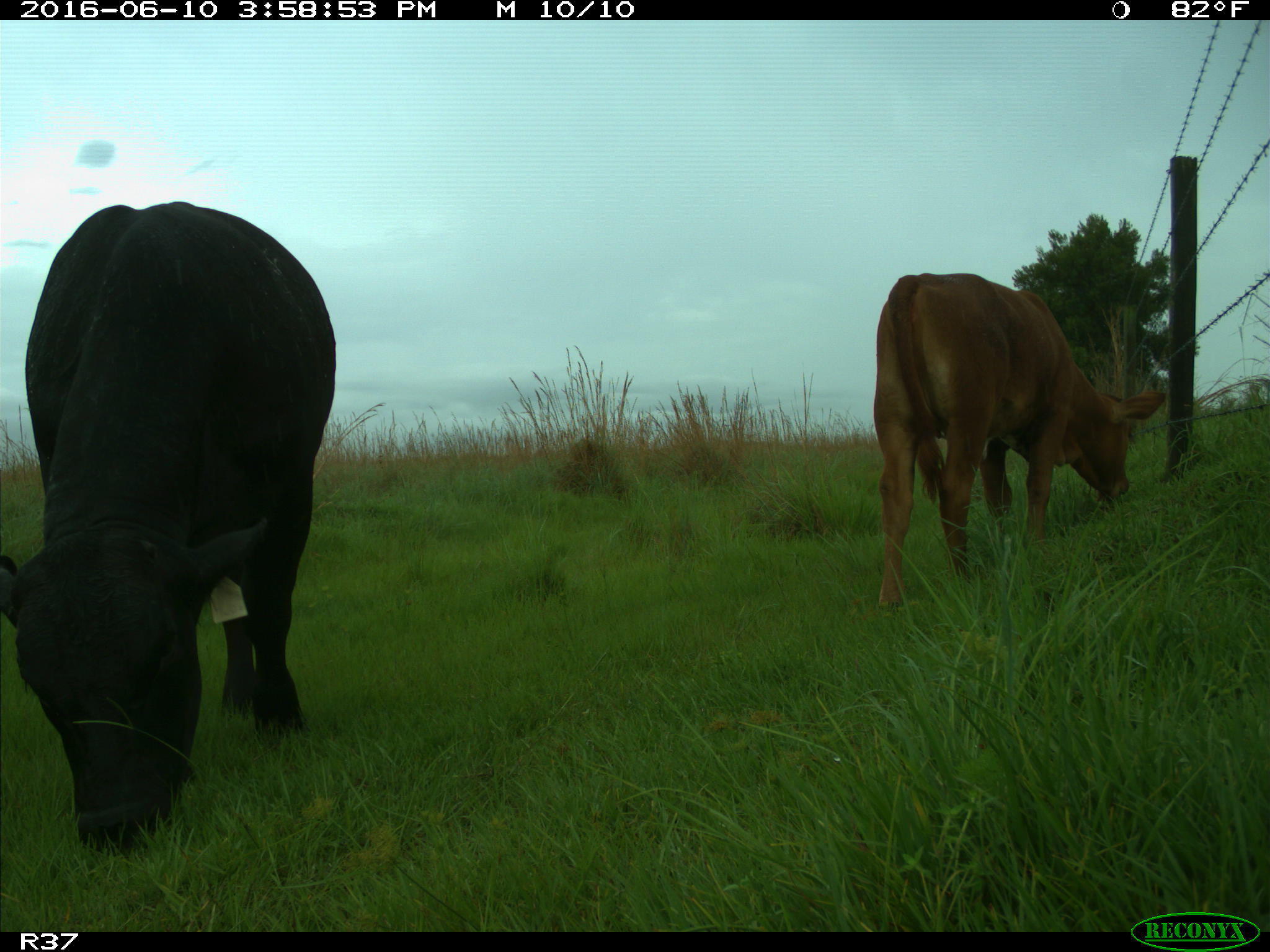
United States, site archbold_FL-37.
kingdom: Animalia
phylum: Chordata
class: Mammalia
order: Artiodactyla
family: Bovidae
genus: Bos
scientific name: Bos taurus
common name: domestic cow